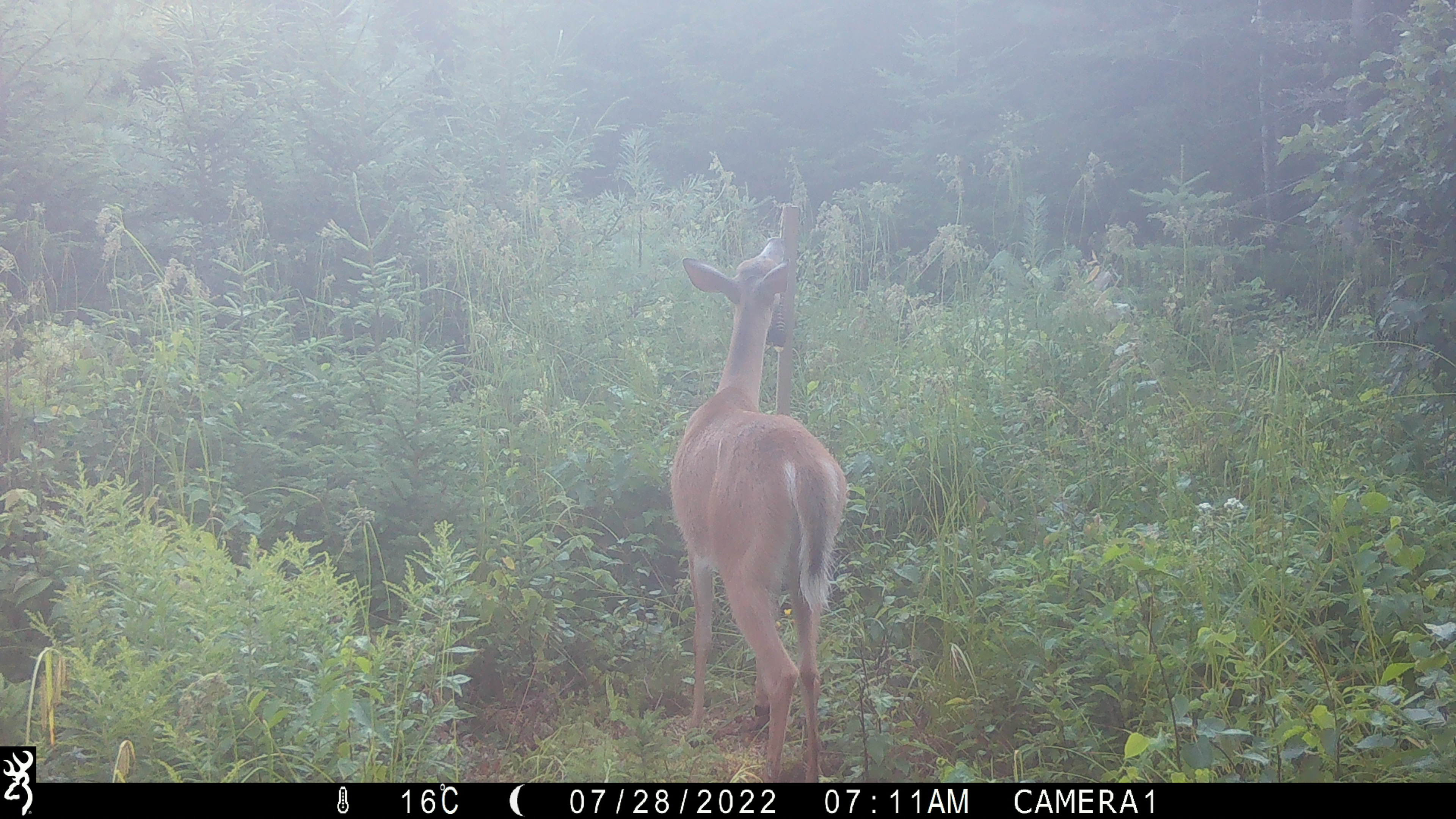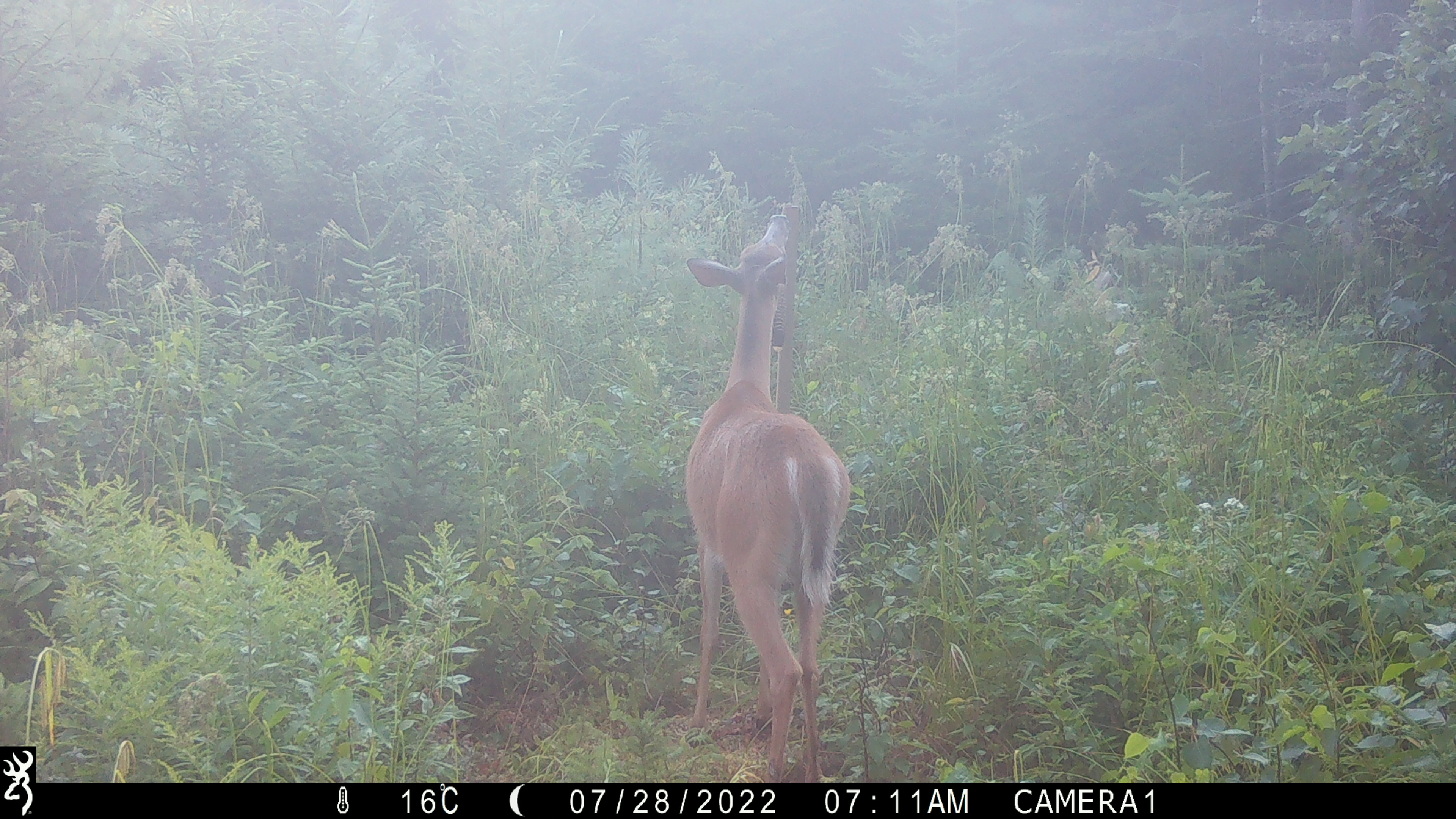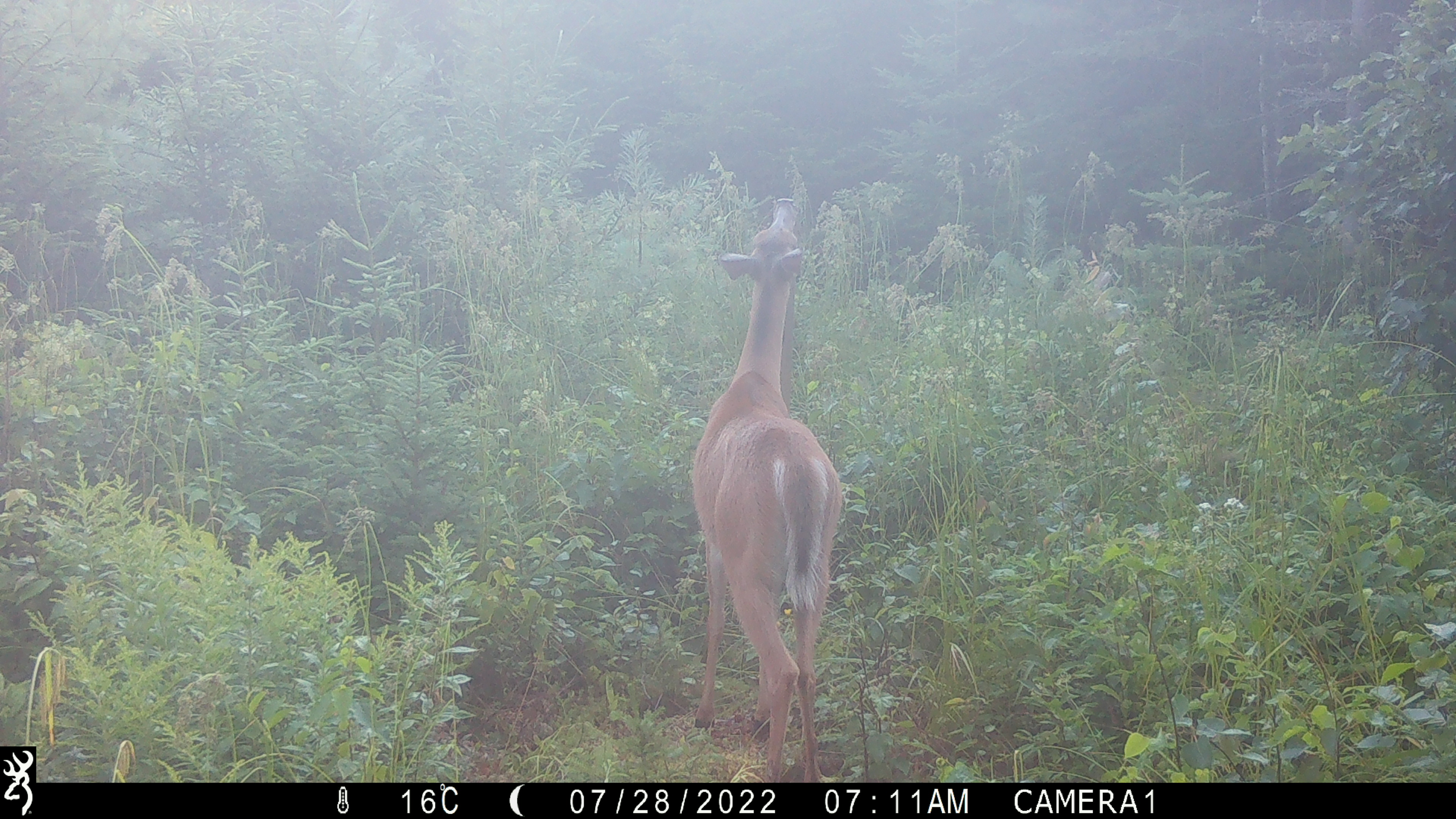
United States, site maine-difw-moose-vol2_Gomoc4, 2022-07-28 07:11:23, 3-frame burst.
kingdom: Animalia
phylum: Chordata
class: Mammalia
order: Artiodactyla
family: Cervidae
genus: Odocoileus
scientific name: Odocoileus virginianus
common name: white-tailed deer